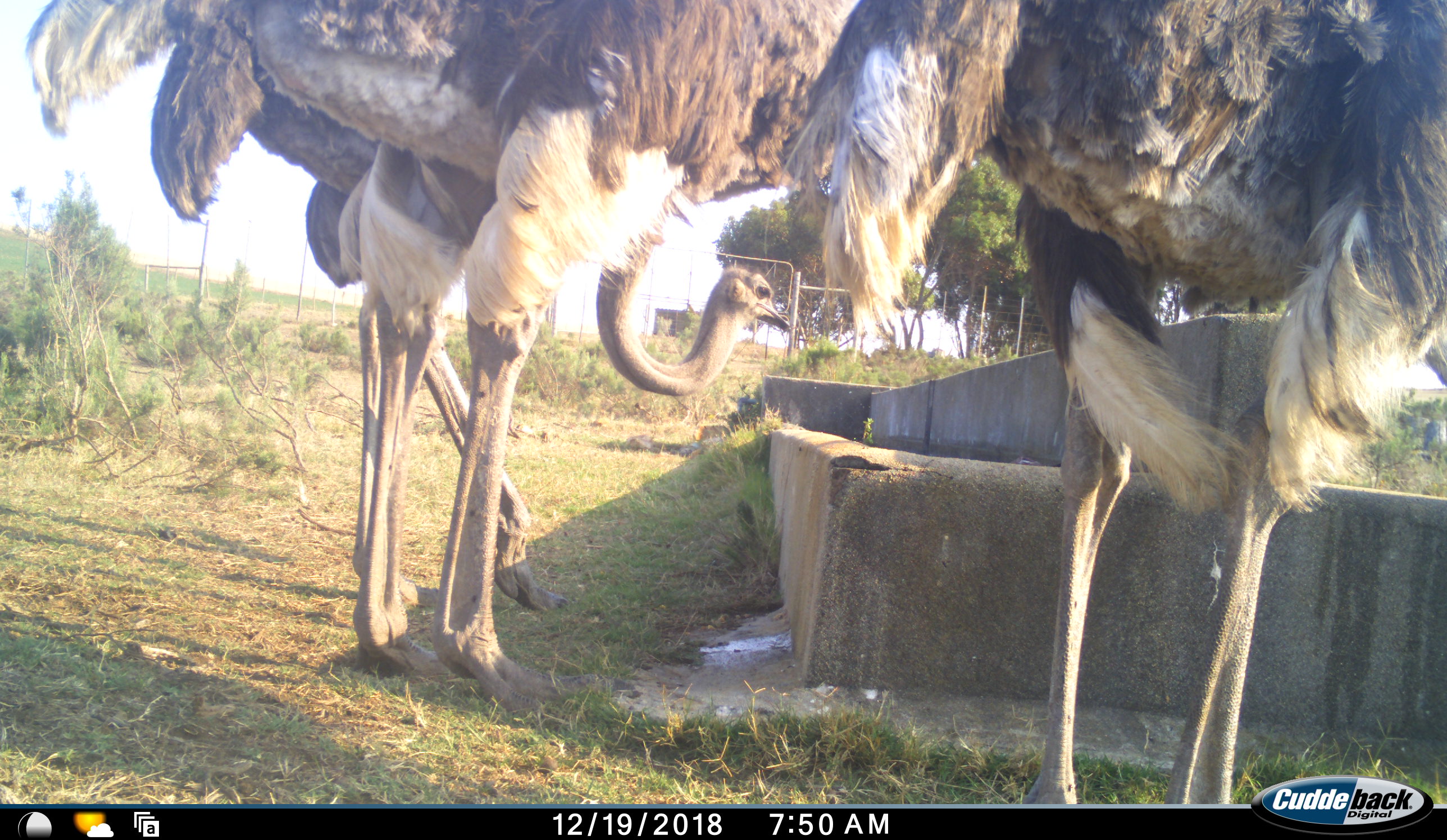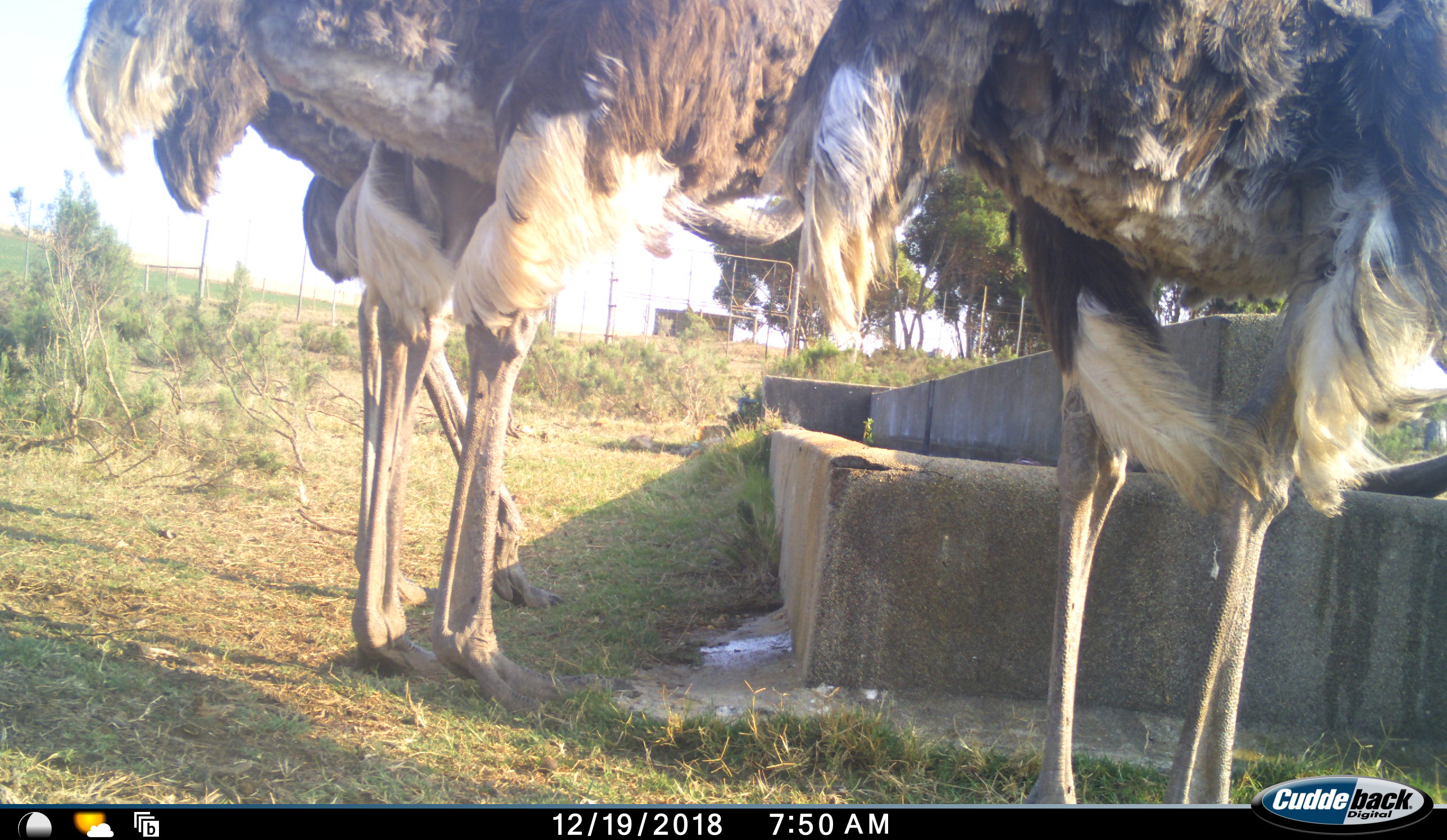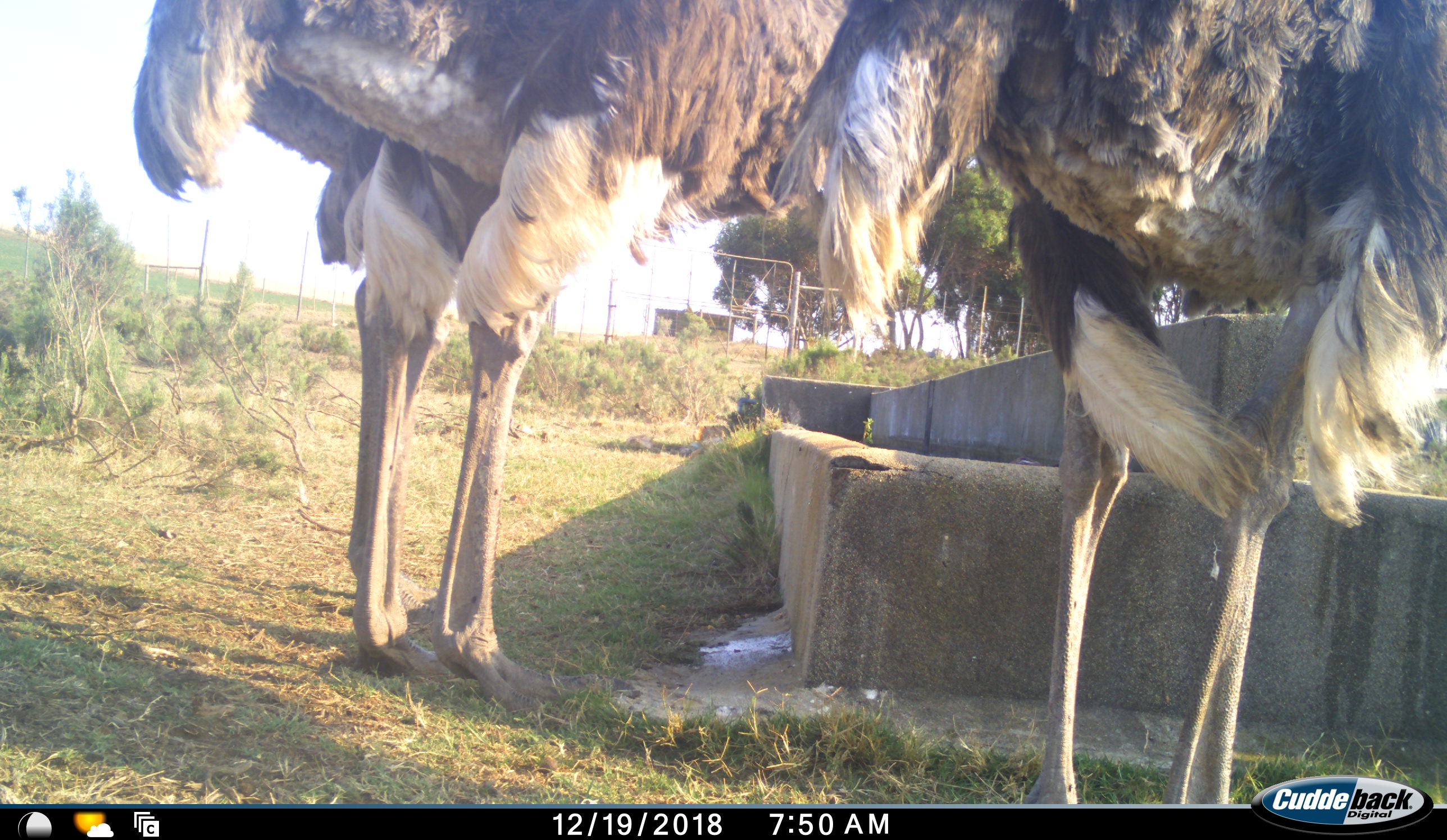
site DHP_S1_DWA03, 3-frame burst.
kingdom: Animalia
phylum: Chordata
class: Aves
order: Struthioniformes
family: Struthionidae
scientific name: Struthionidae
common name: ostrich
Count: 3.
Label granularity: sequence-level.